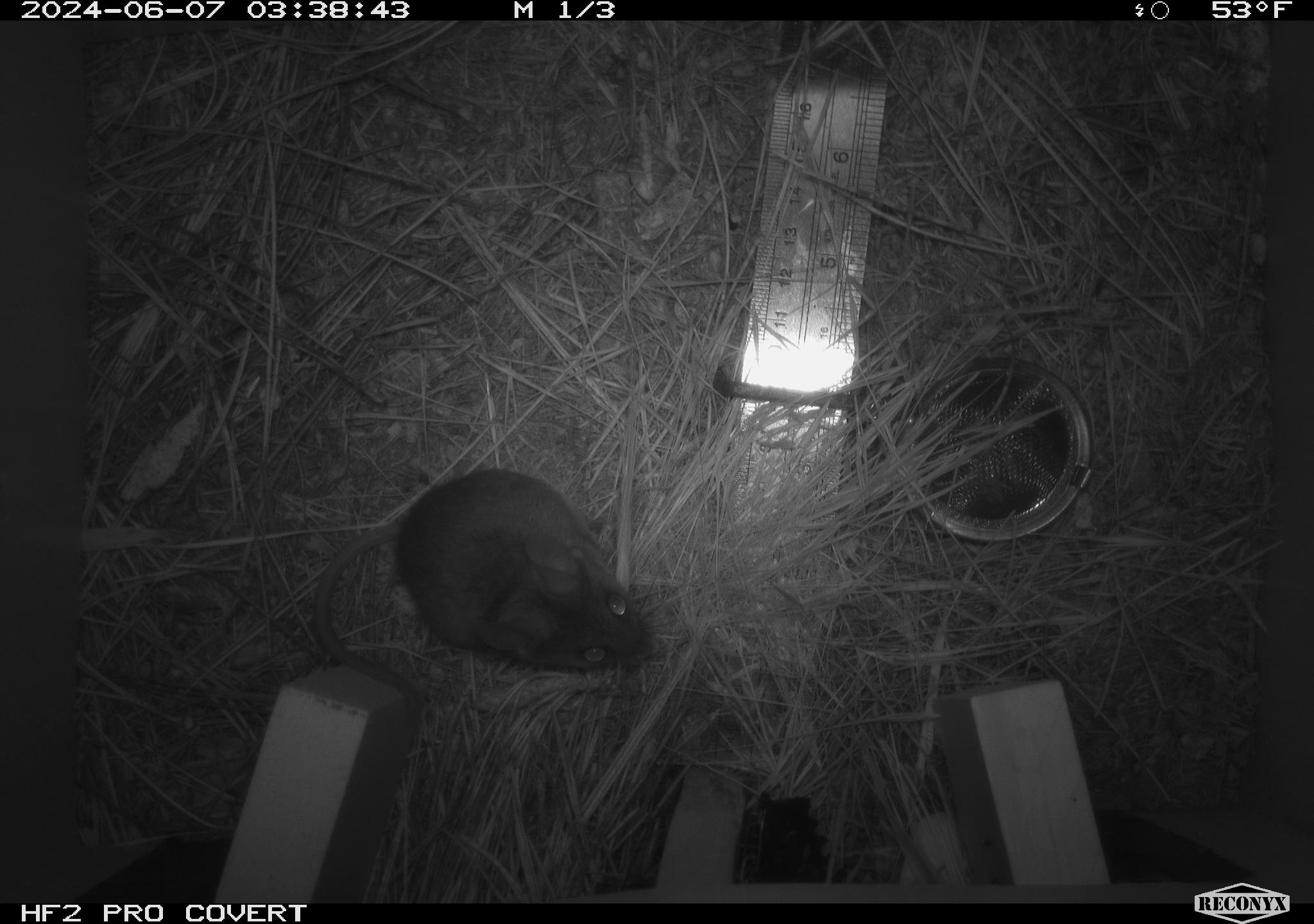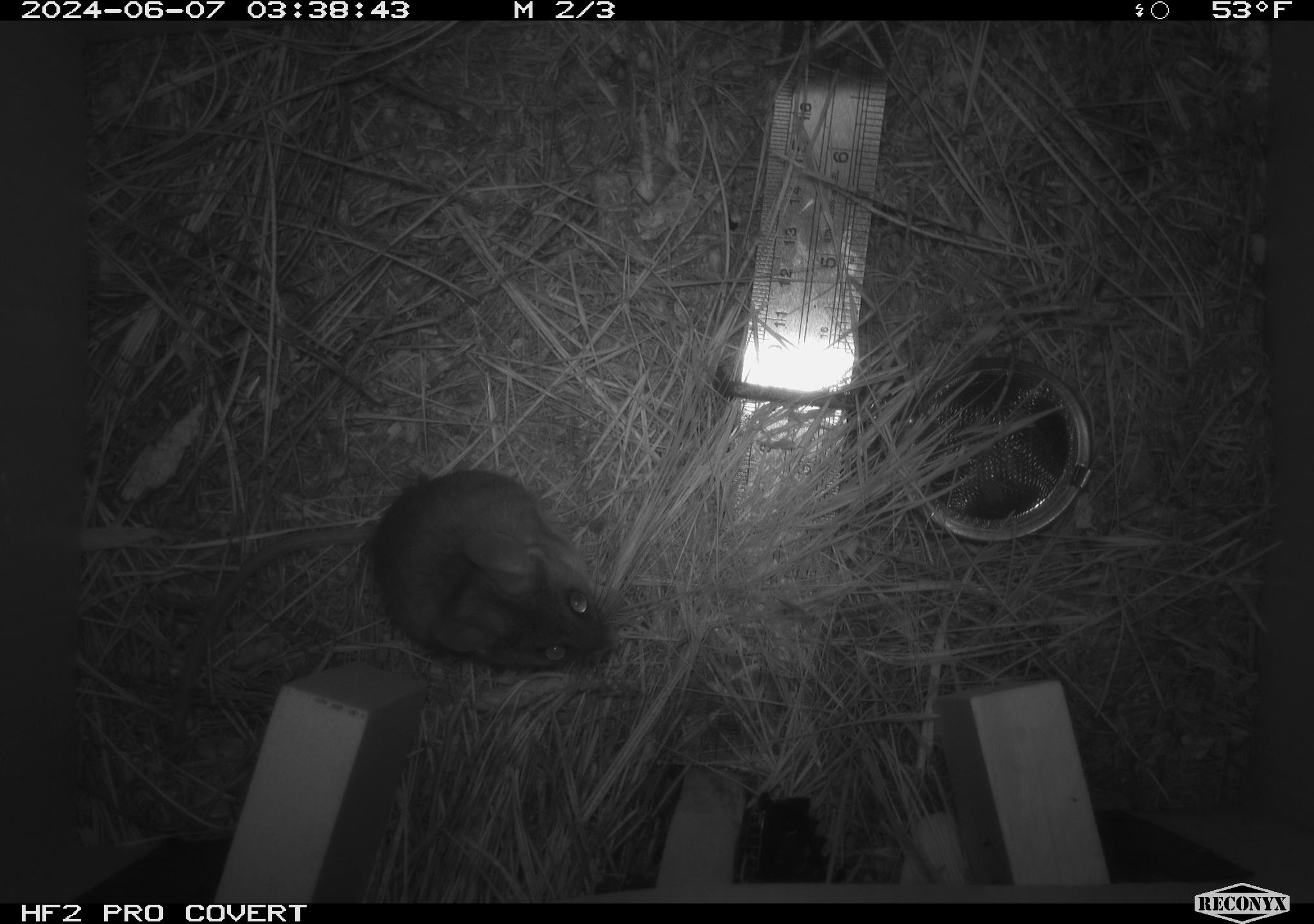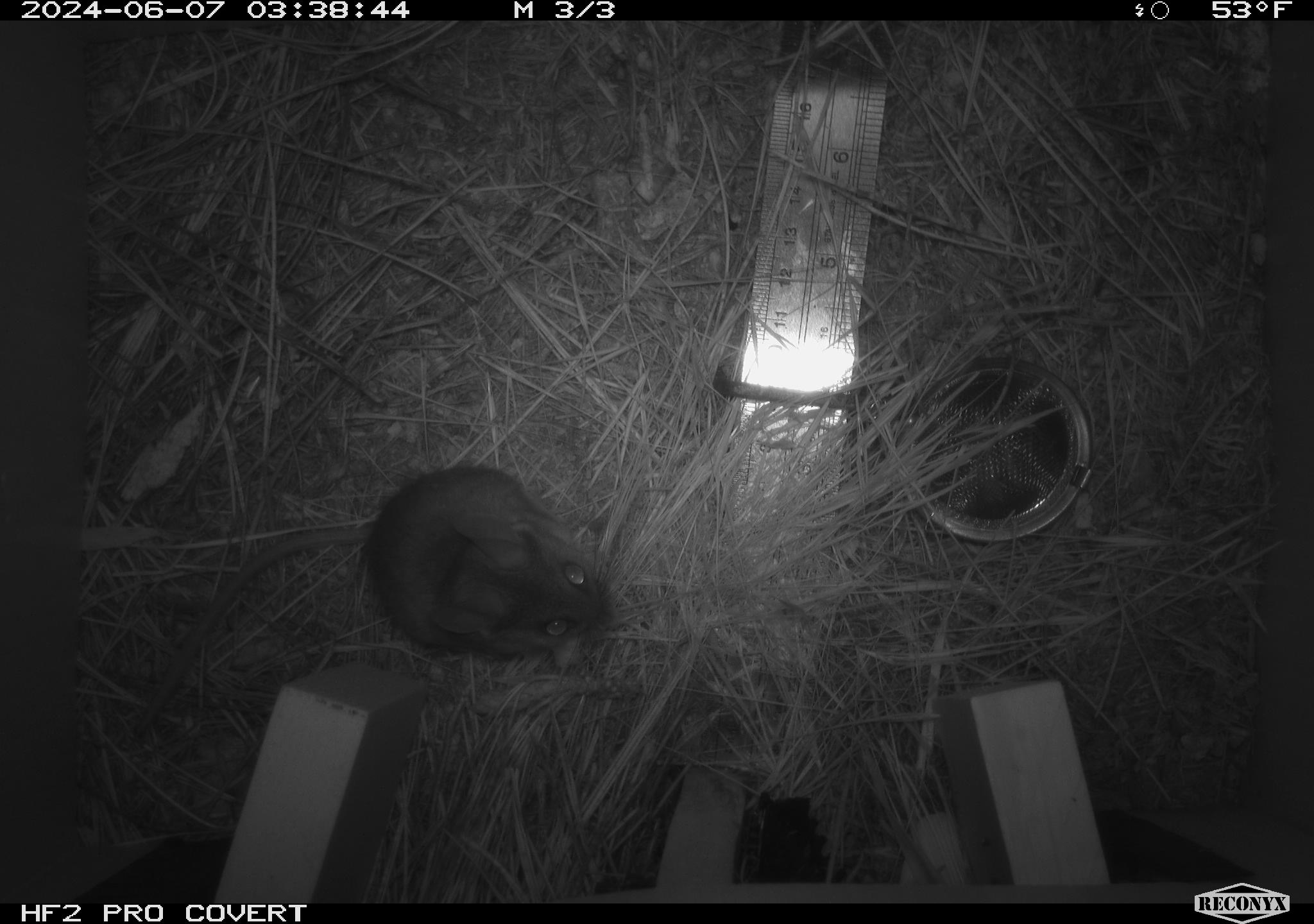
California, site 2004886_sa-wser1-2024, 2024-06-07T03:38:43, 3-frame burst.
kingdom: Animalia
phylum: Chordata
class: Mammalia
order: Rodentia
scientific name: Rodentia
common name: mouse species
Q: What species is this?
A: Mouse species (Rodentia).